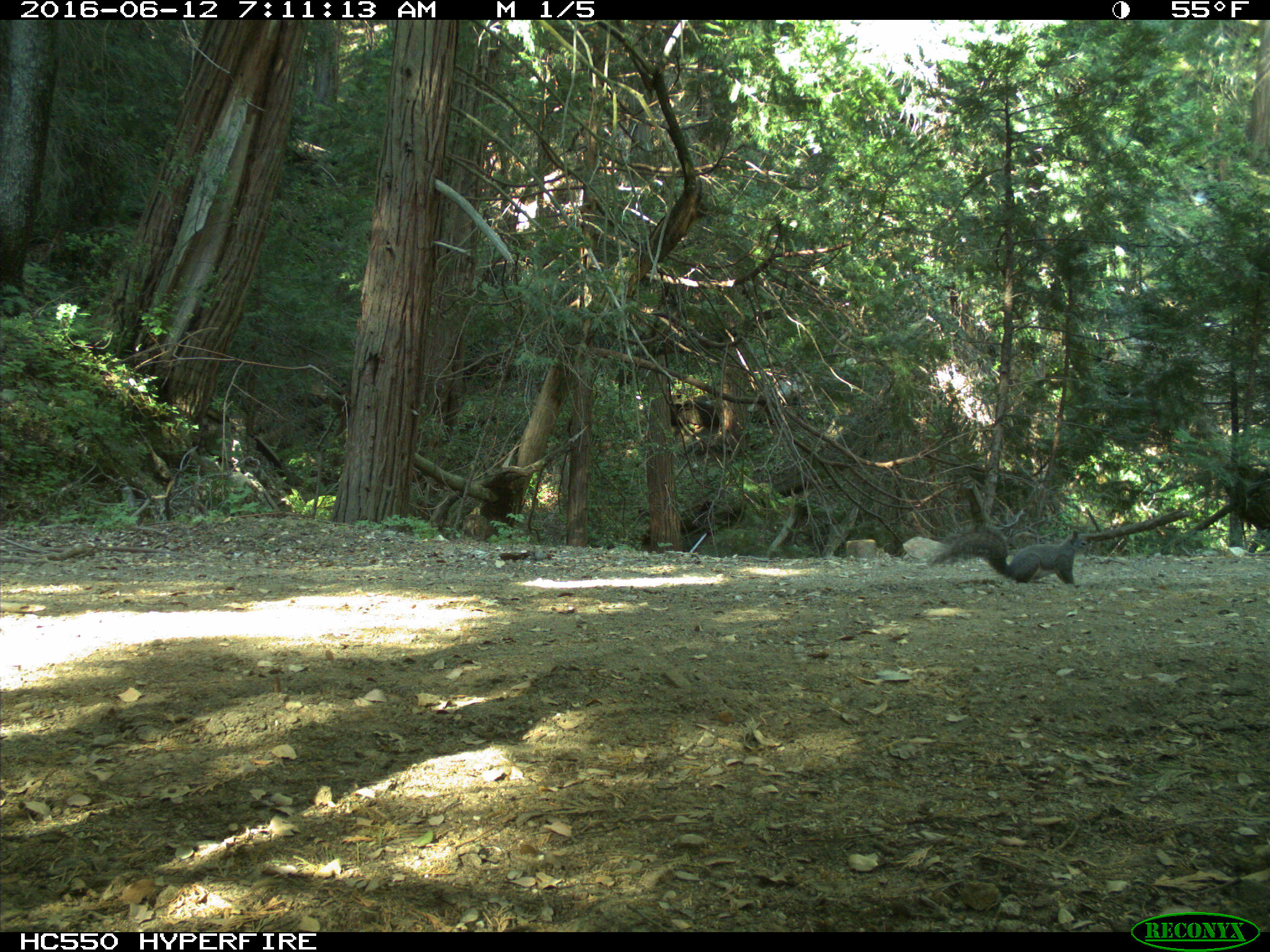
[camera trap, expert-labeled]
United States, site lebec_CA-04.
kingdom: Animalia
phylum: Chordata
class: Mammalia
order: Rodentia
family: Sciuridae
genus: Sciurus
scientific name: Sciurus carolinensis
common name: eastern gray squirrel